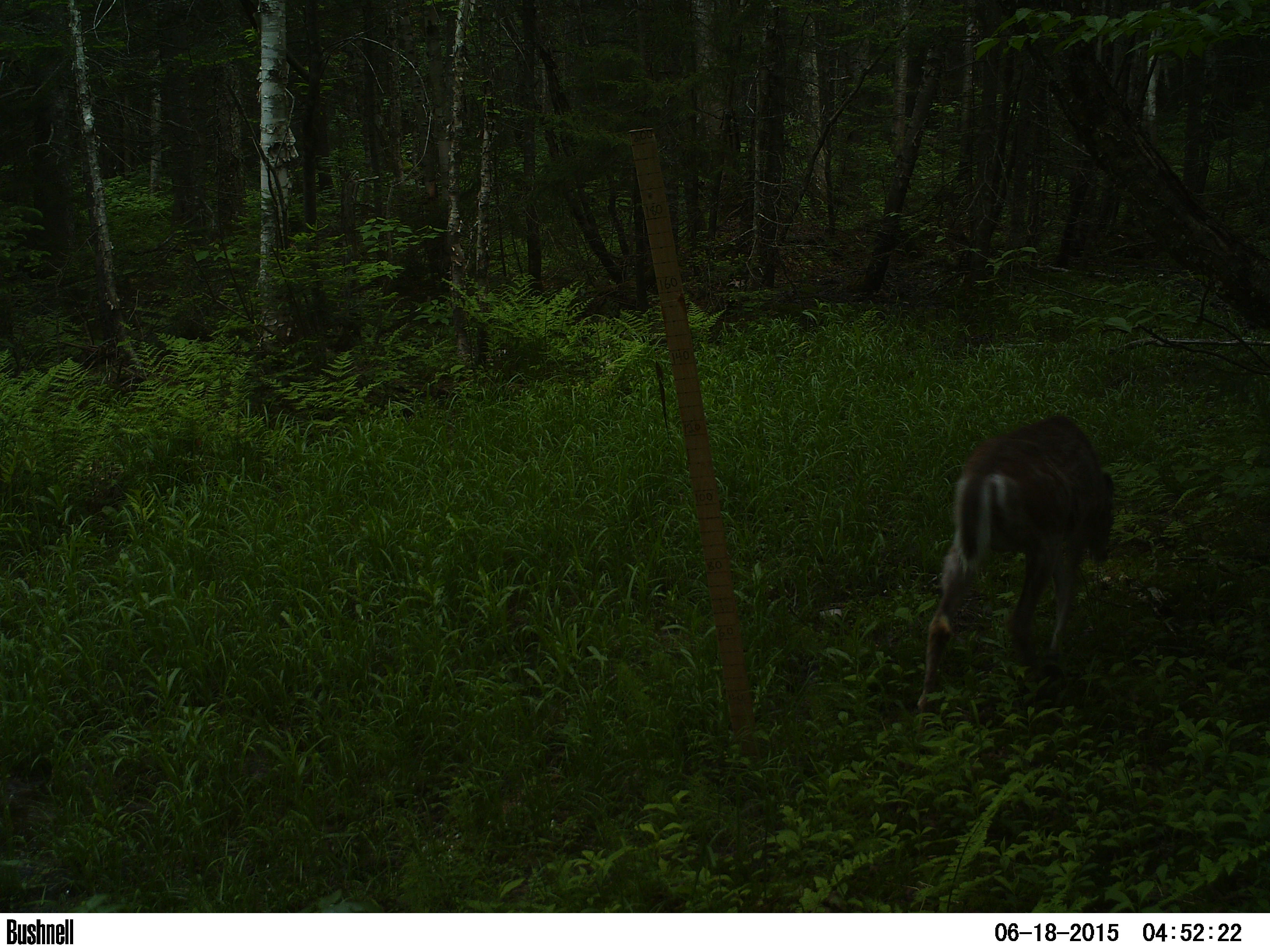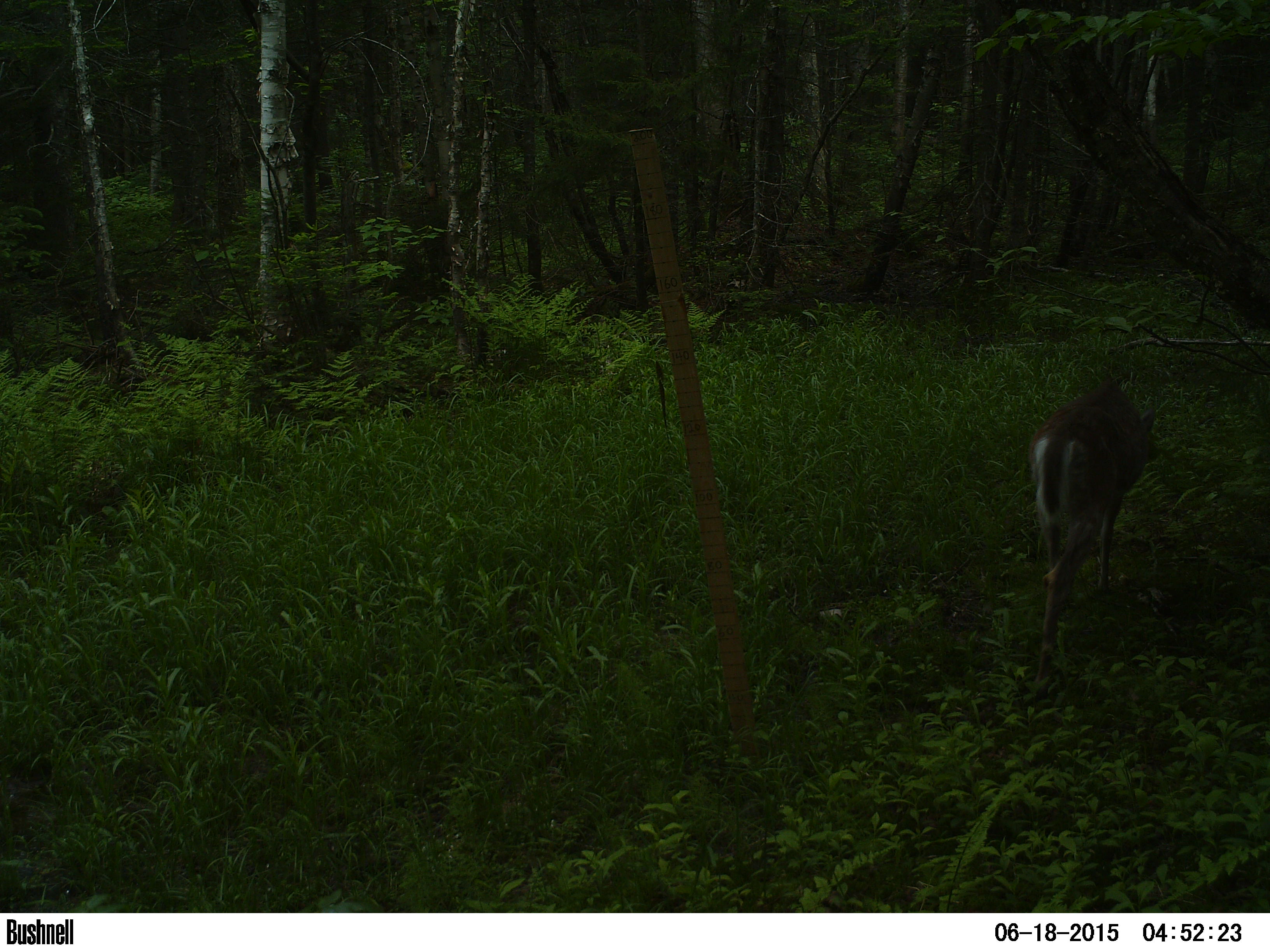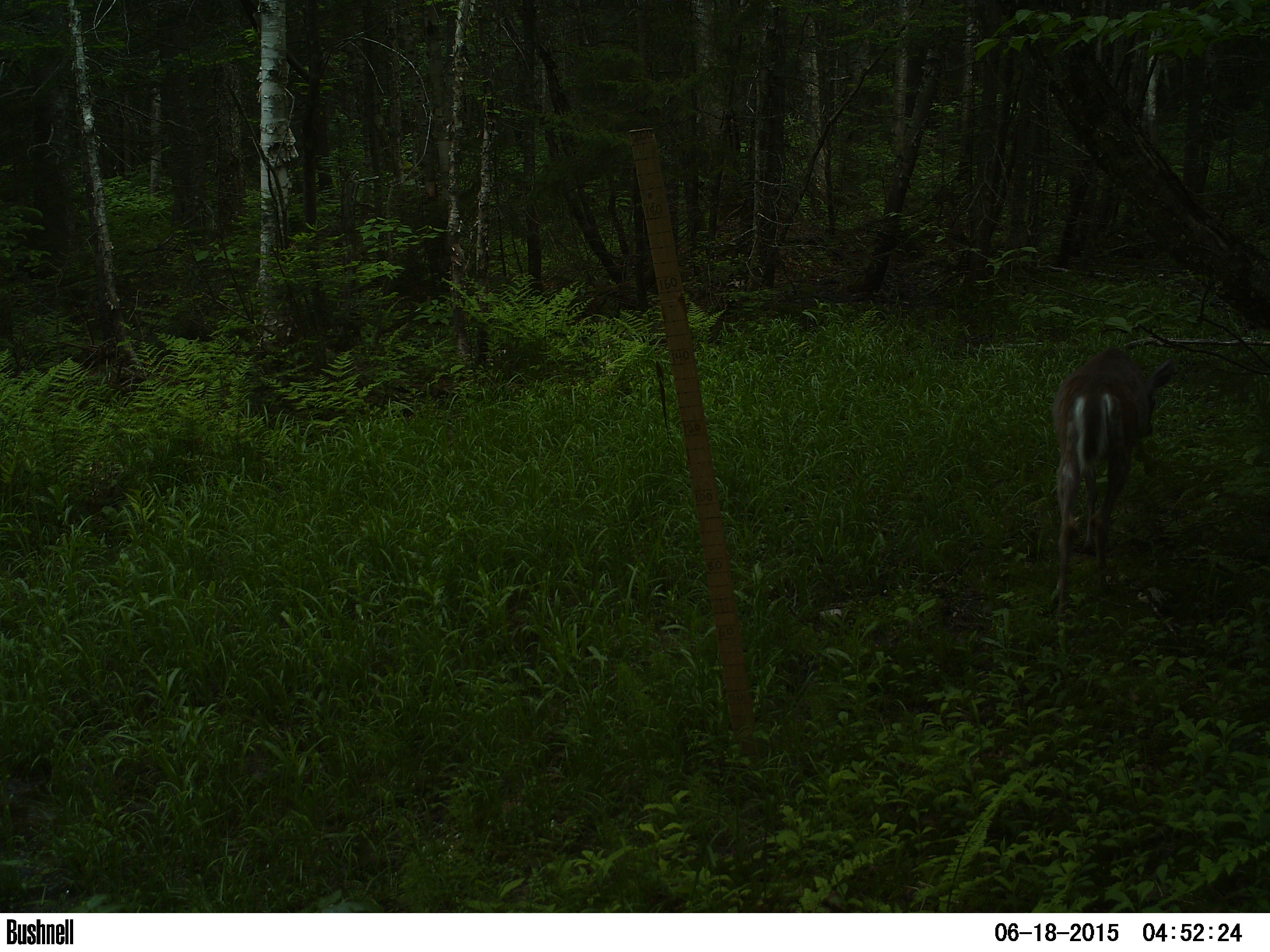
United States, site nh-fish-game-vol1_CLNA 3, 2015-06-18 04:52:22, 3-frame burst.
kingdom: Animalia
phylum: Chordata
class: Mammalia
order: Artiodactyla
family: Cervidae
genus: Odocoileus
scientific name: Odocoileus virginianus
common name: white-tailed deer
White-tailed deer (Odocoileus virginianus).